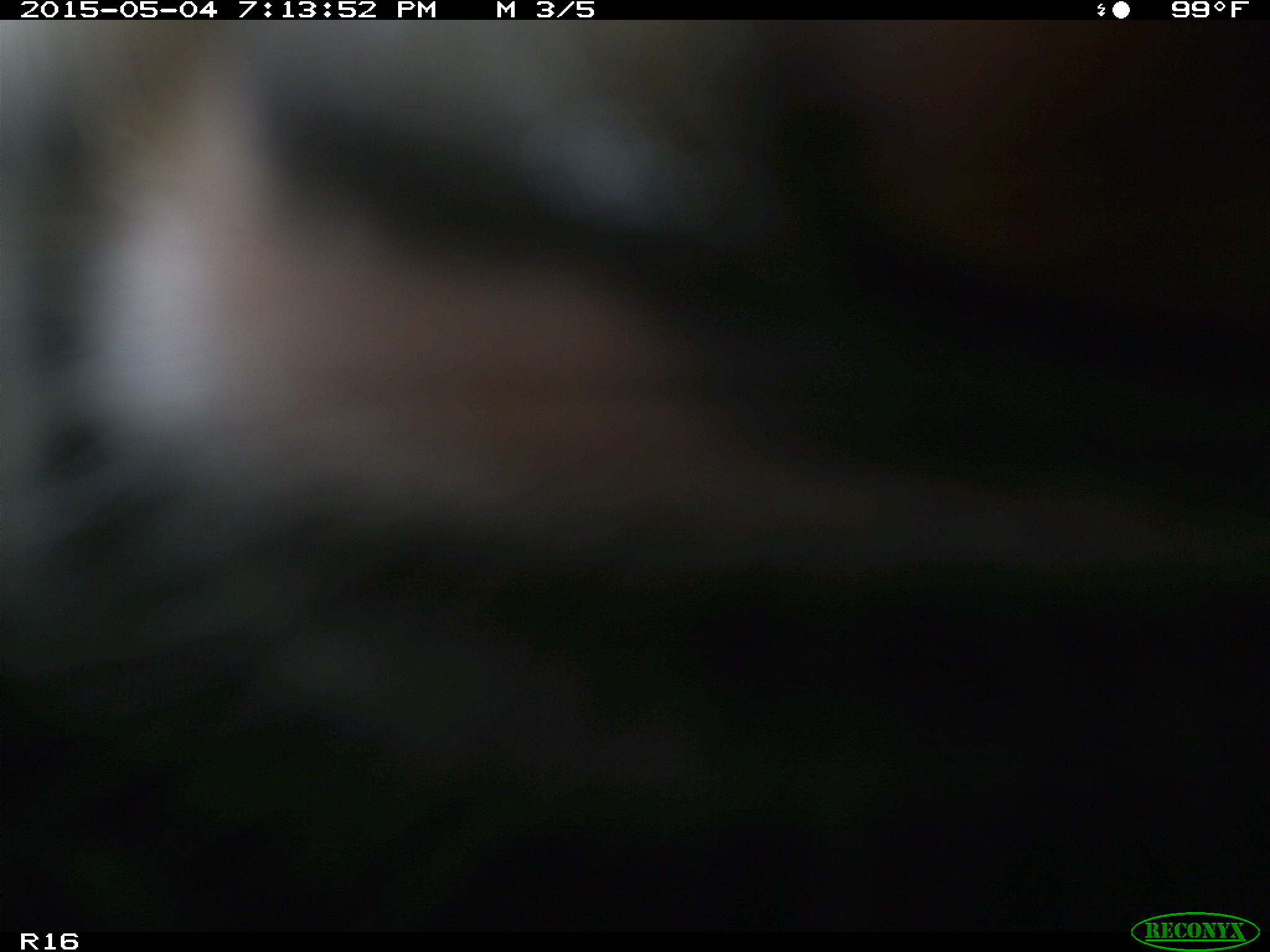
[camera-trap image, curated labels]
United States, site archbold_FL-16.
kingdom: Animalia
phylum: Chordata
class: Mammalia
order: Artiodactyla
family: Bovidae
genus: Bos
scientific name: Bos taurus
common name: domestic cow